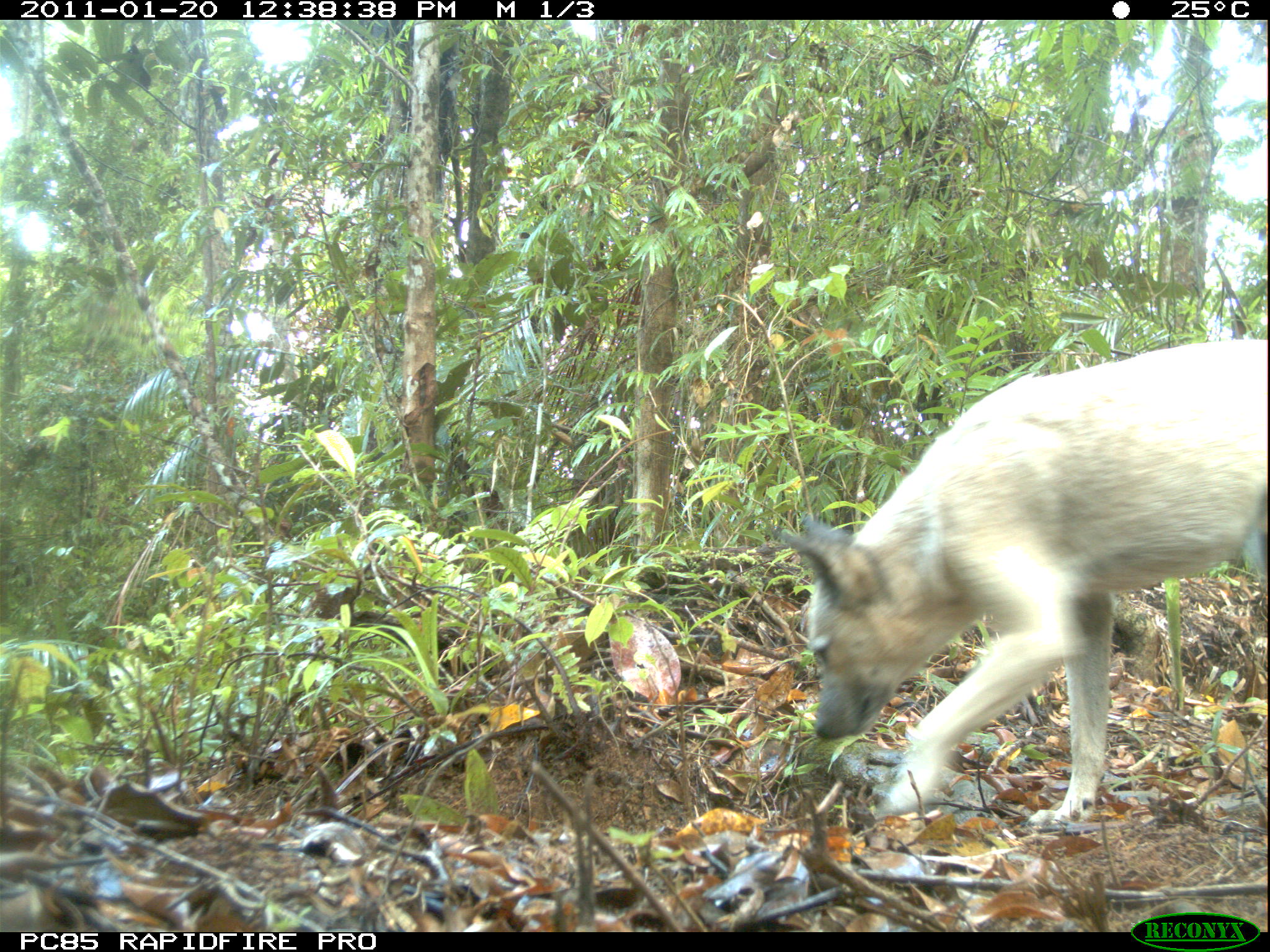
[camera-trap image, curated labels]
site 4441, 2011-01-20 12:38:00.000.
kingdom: Animalia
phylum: Chordata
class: Mammalia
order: Carnivora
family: Canidae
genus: Canis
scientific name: Canis familiaris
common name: domestic dog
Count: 1.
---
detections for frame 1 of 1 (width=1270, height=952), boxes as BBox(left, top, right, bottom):
canis familiaris: BBox(776, 335, 1270, 822)